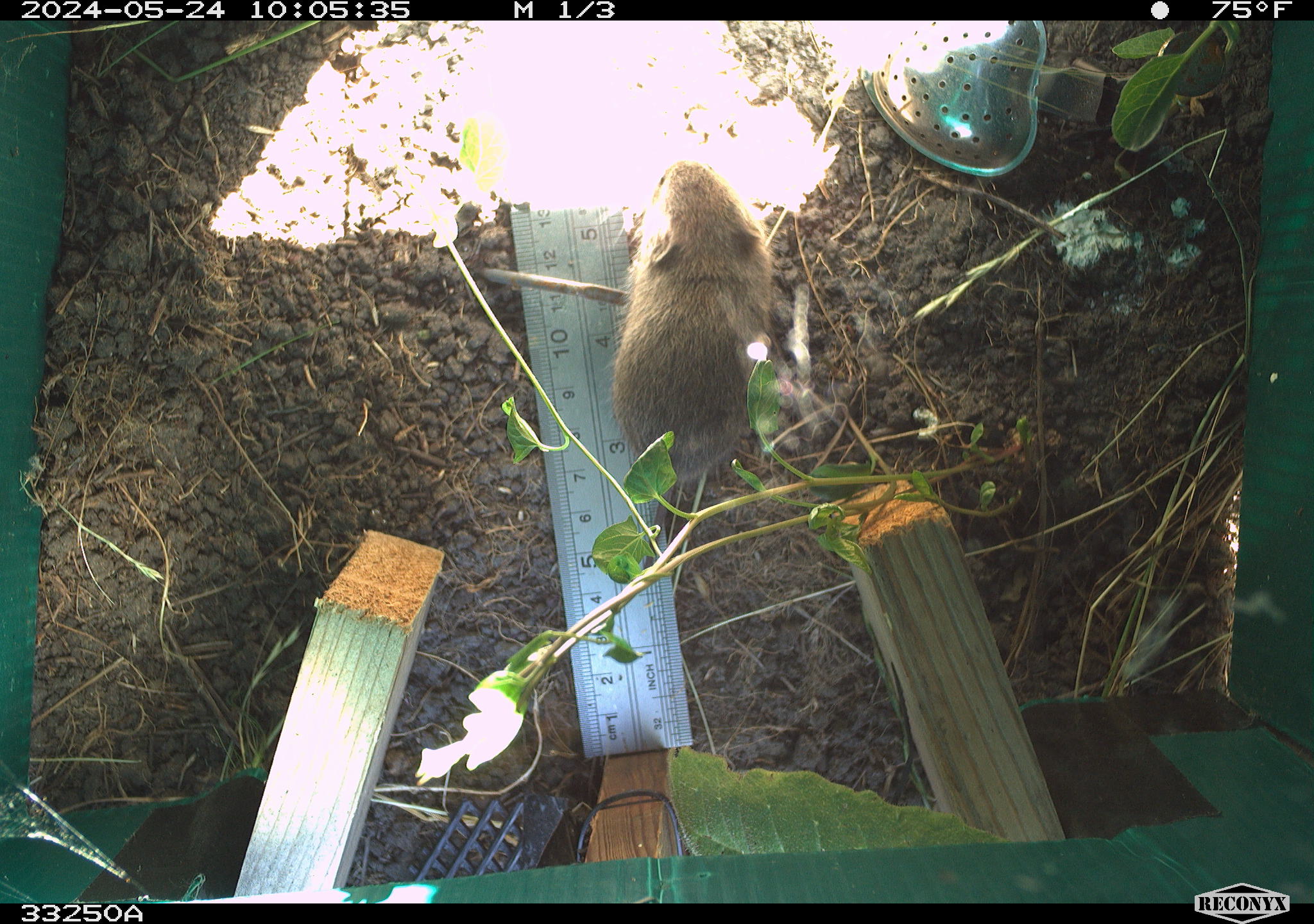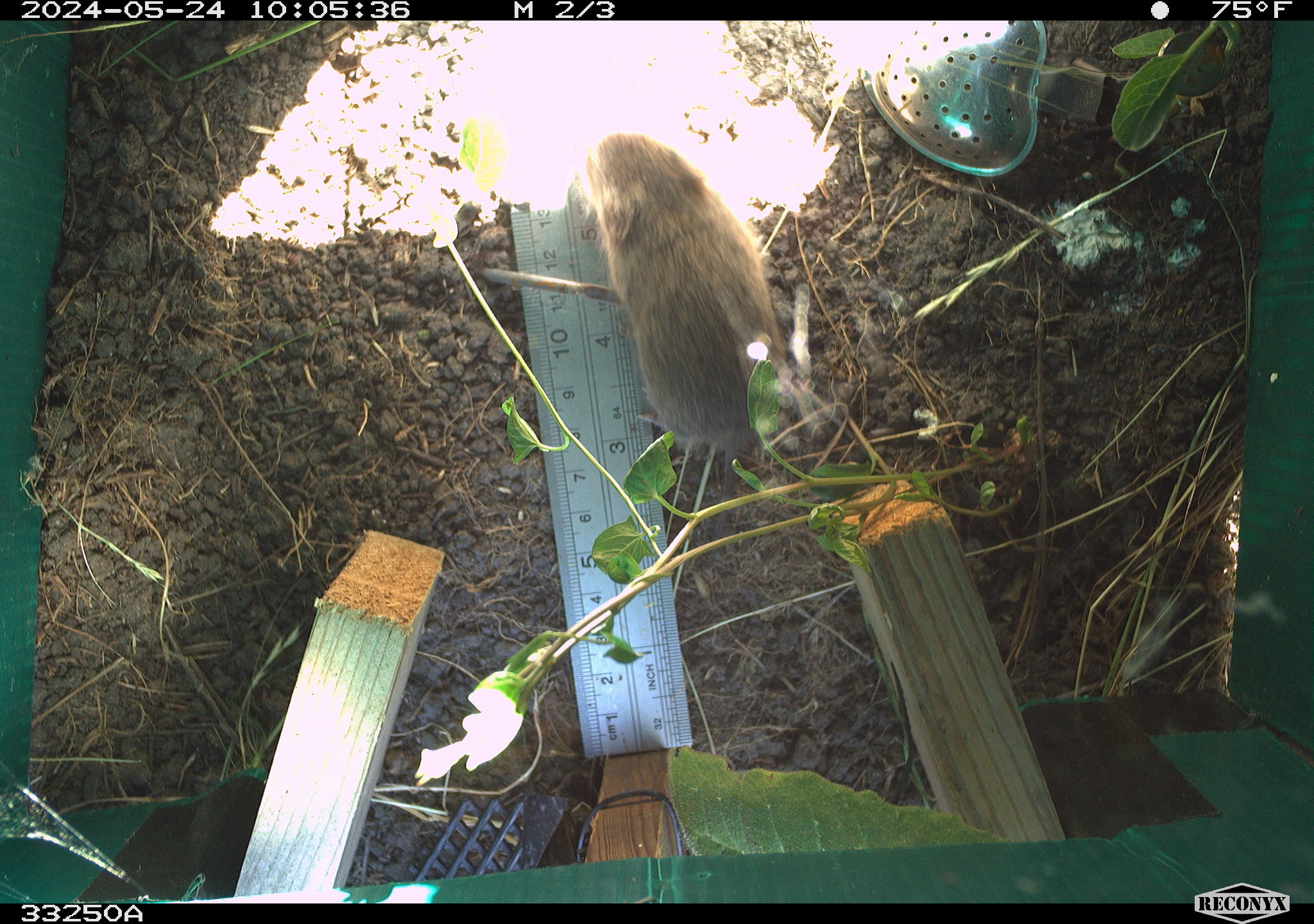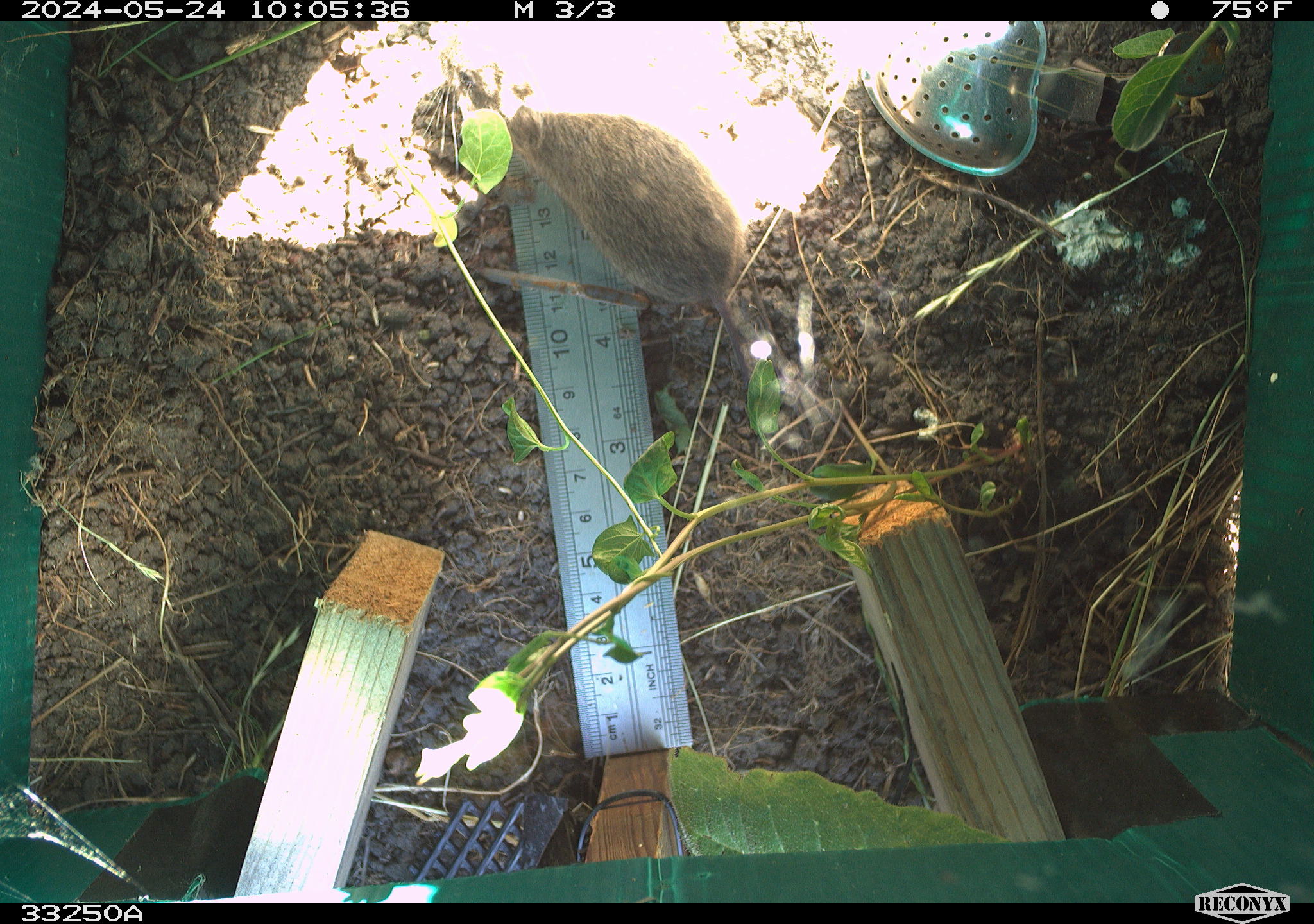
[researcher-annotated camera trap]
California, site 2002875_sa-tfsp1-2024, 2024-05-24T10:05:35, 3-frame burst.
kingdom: Animalia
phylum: Chordata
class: Mammalia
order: Rodentia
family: Cricetidae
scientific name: Arvicolinae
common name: voles, lemmings, and muskrats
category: arvicolinae subfamily